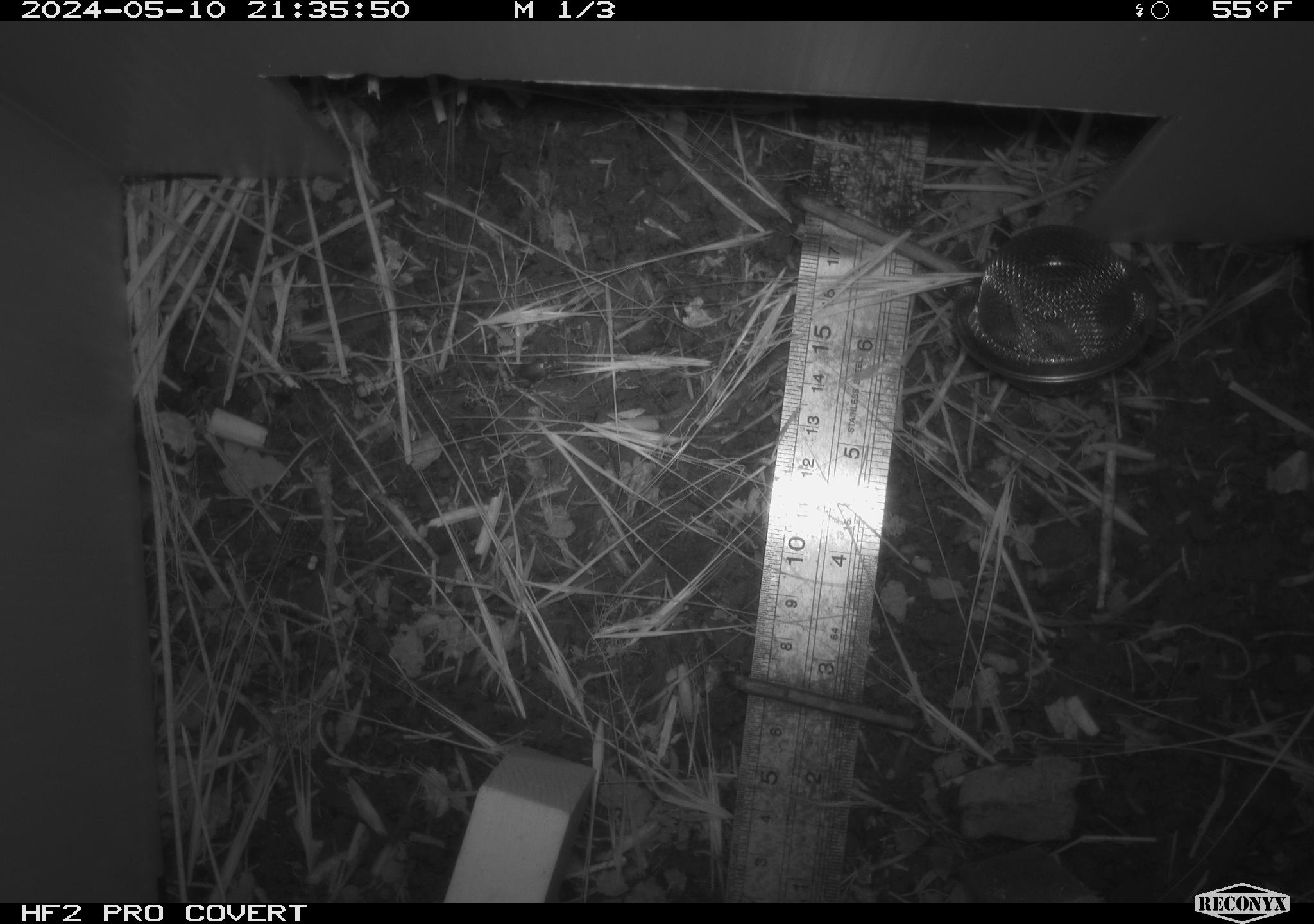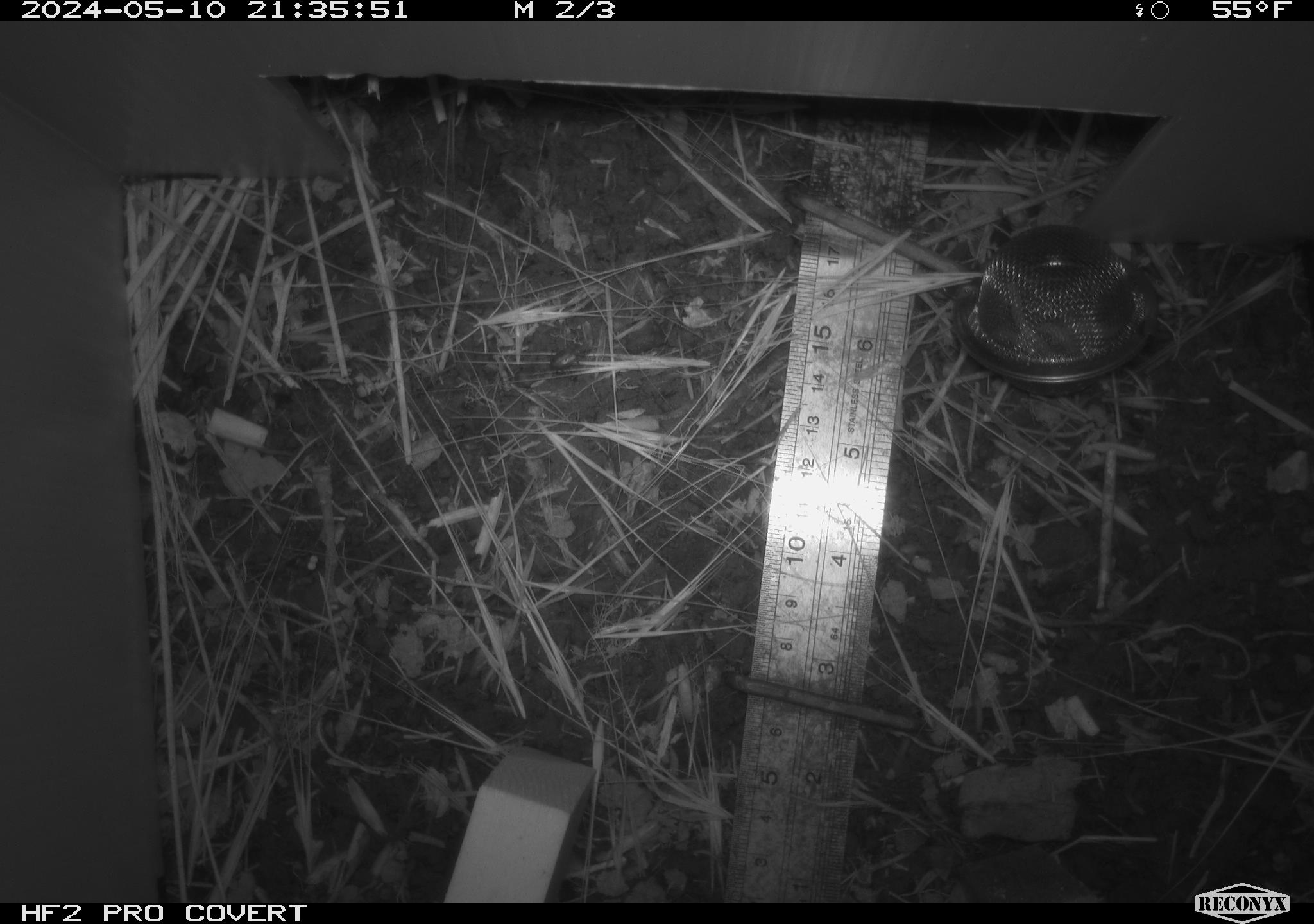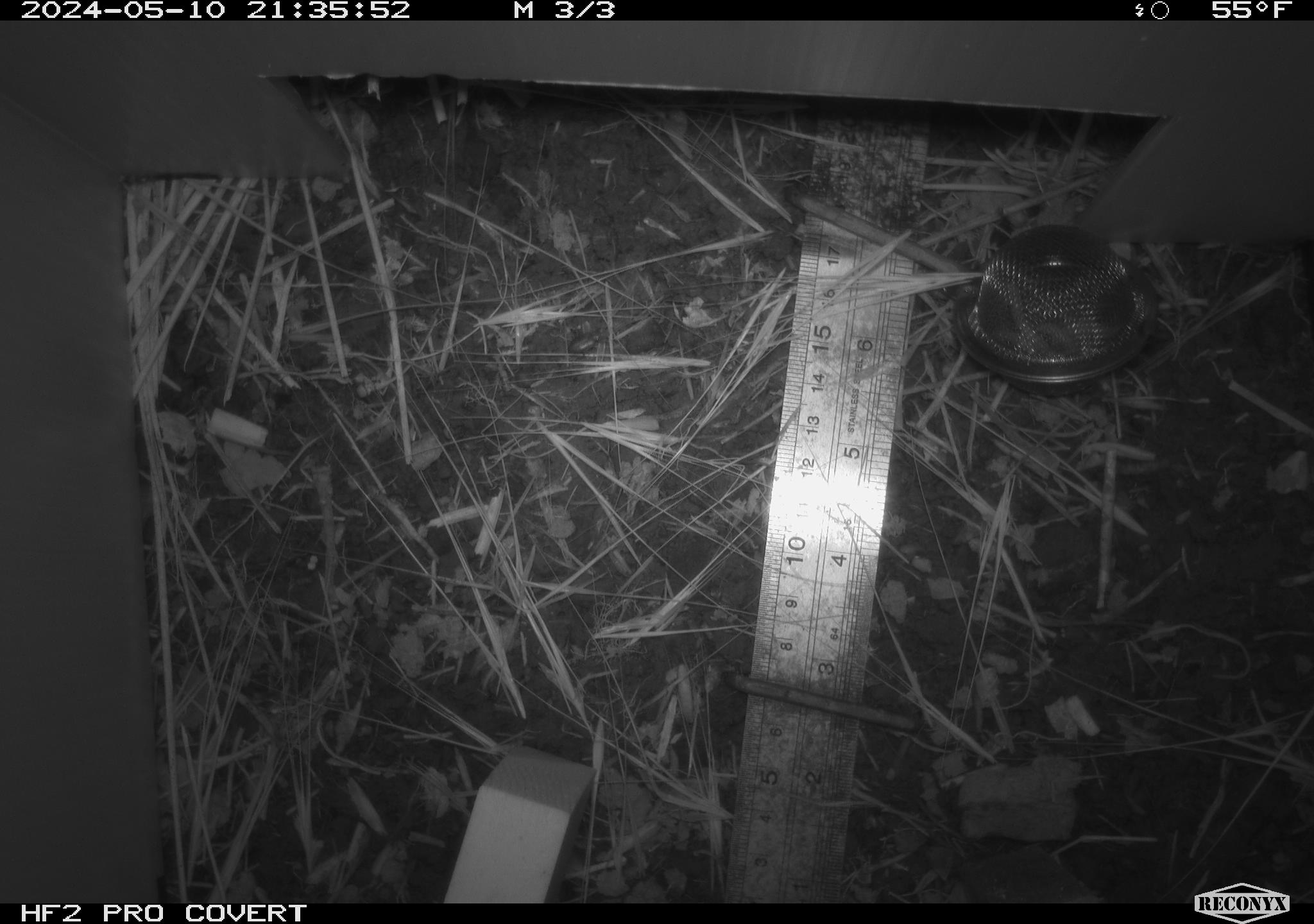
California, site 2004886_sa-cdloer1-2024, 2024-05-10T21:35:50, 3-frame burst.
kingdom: Animalia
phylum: Arthropoda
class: Insecta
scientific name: Insecta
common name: insect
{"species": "insect (Insecta)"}